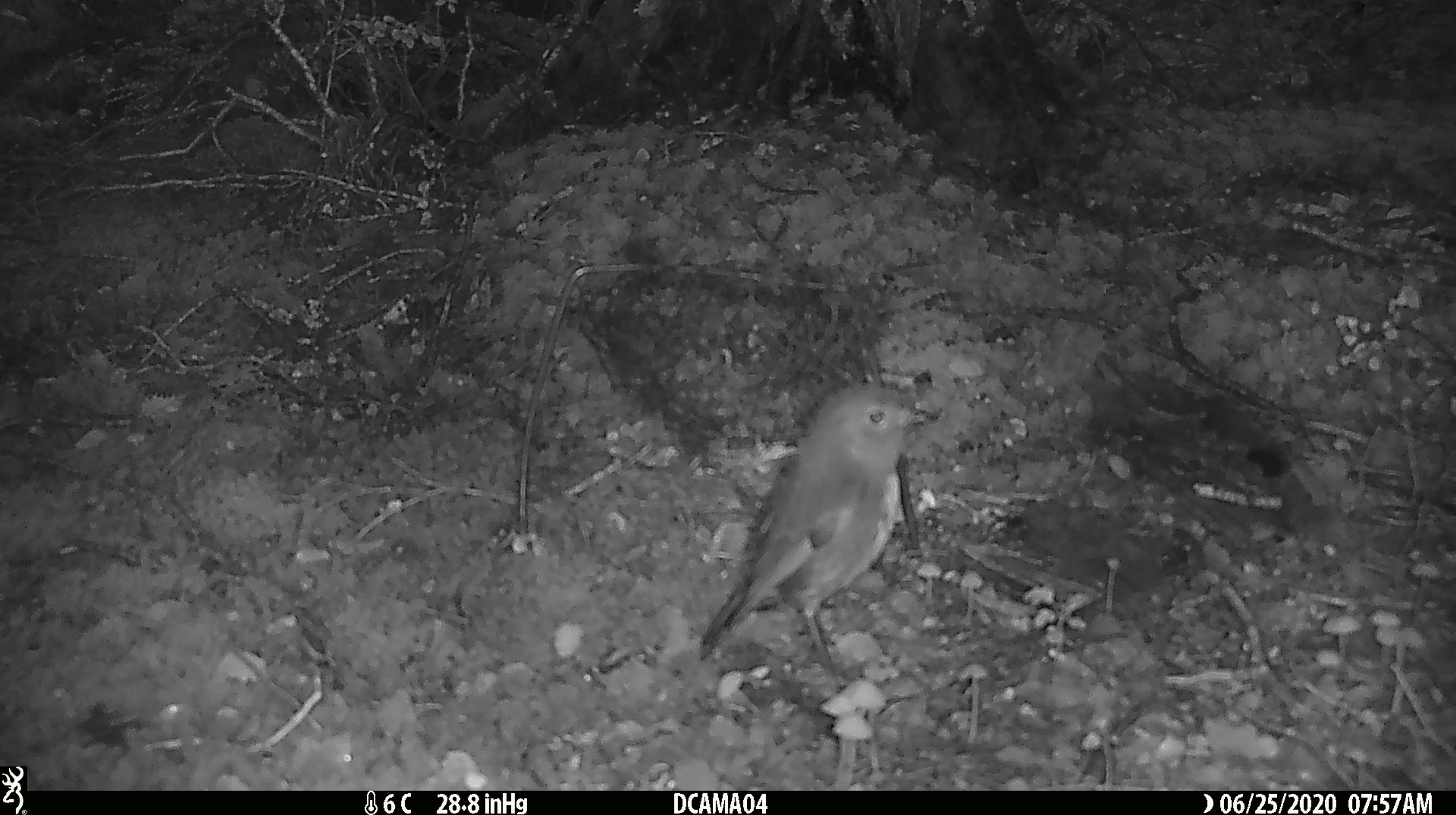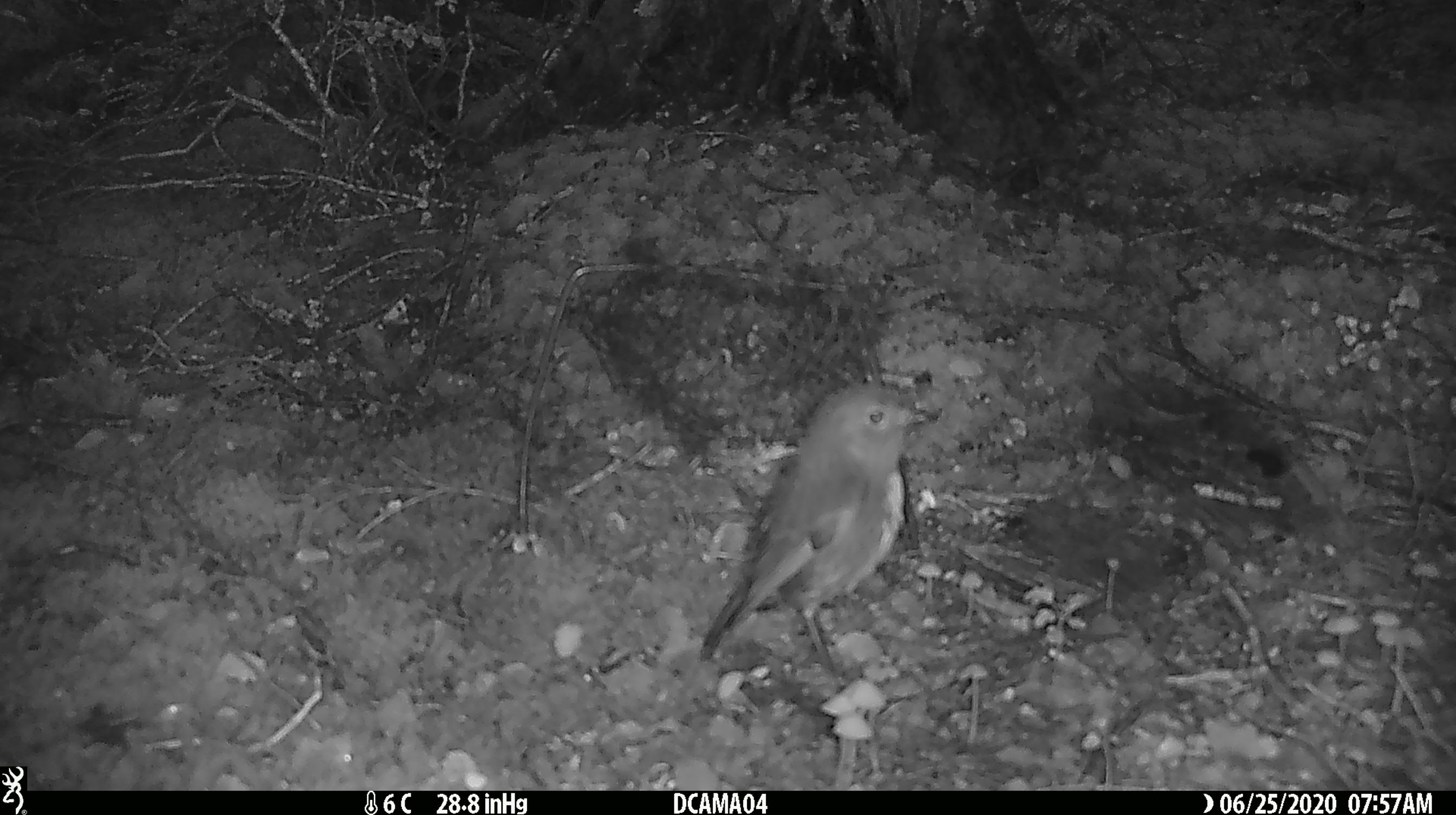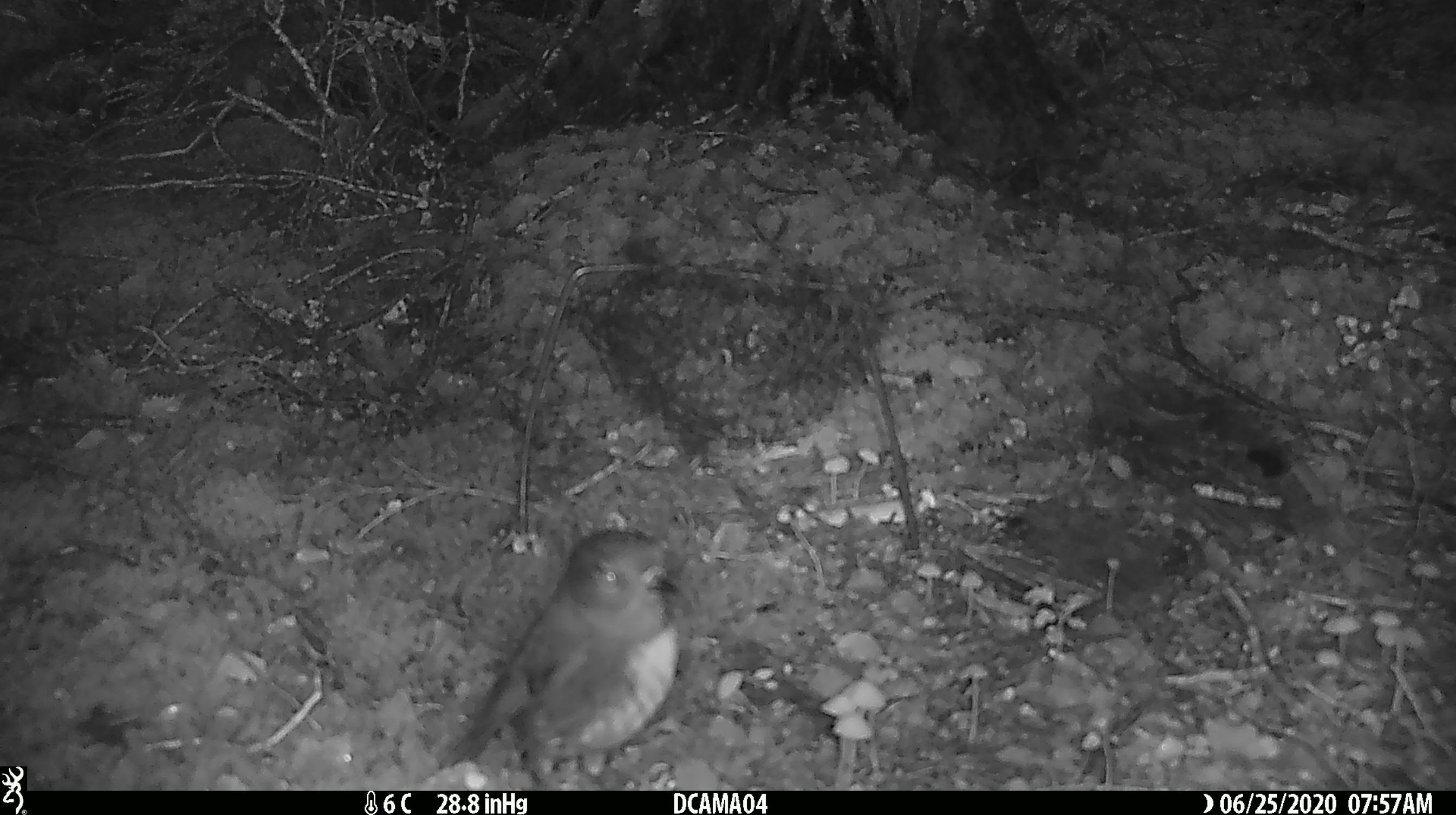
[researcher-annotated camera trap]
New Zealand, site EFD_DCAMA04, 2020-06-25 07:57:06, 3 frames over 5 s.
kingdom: Animalia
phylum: Chordata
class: Aves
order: Passeriformes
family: Petroicidae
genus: Petroica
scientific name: Petroica australis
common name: new zealand robin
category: robin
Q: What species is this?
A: Robin (new zealand robin) (Petroica australis).